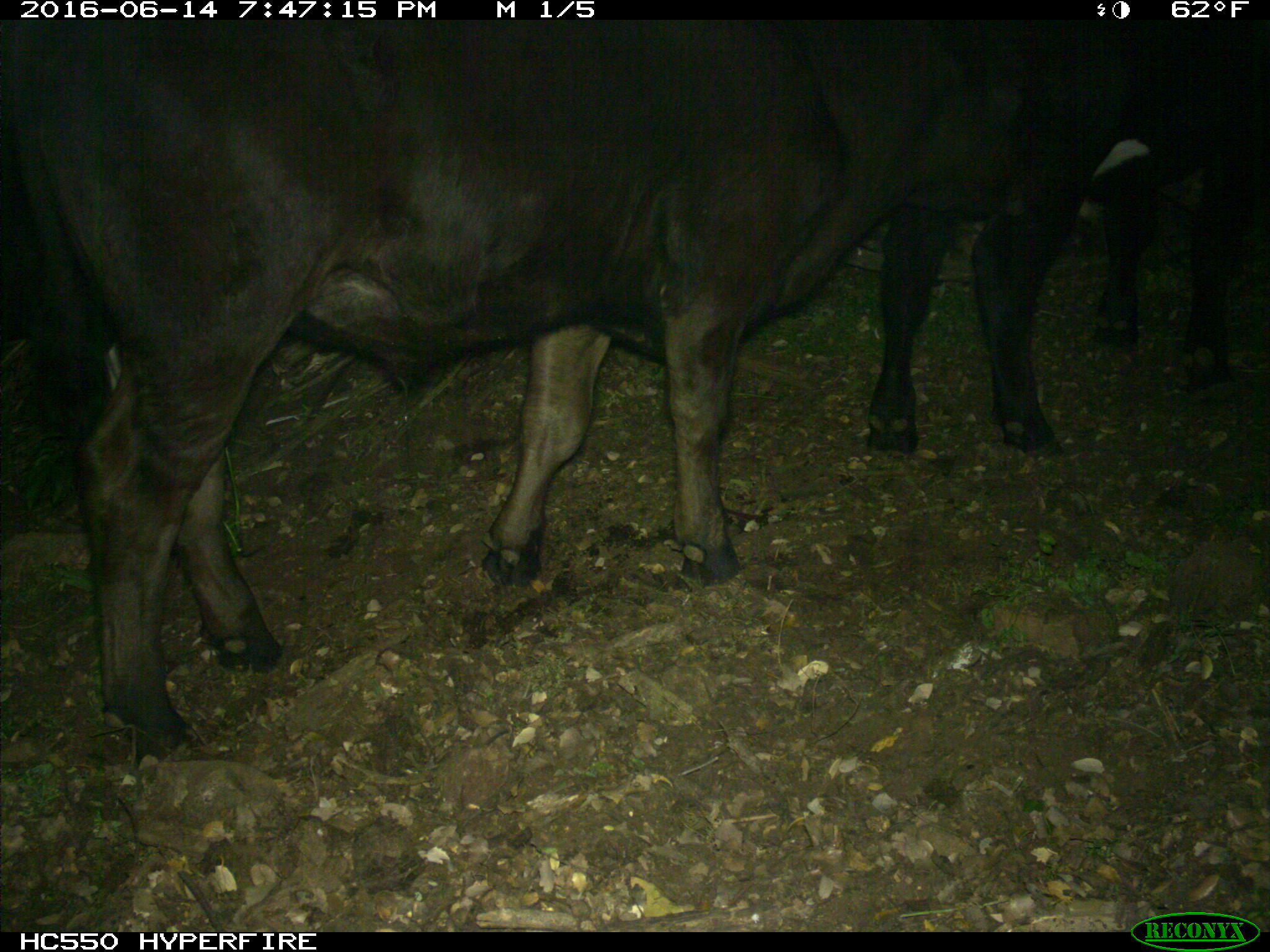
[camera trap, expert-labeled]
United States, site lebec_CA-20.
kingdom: Animalia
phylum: Chordata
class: Mammalia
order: Artiodactyla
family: Bovidae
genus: Bos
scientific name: Bos taurus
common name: domestic cow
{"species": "Bos taurus (domestic cow)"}